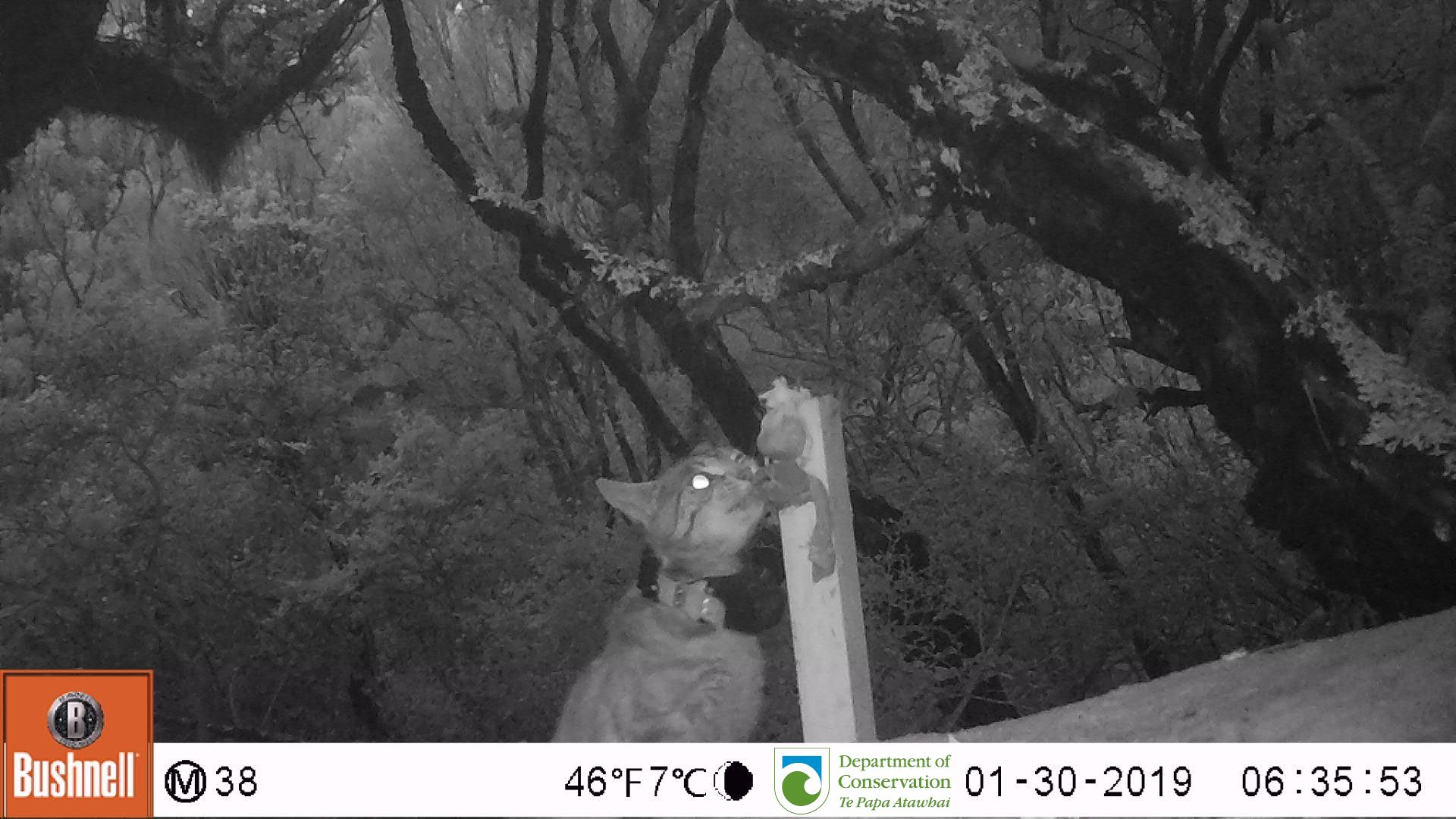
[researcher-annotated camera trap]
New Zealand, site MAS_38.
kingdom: Animalia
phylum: Chordata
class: Mammalia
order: Carnivora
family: Felidae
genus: Felis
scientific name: Felis catus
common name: domestic cat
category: cat